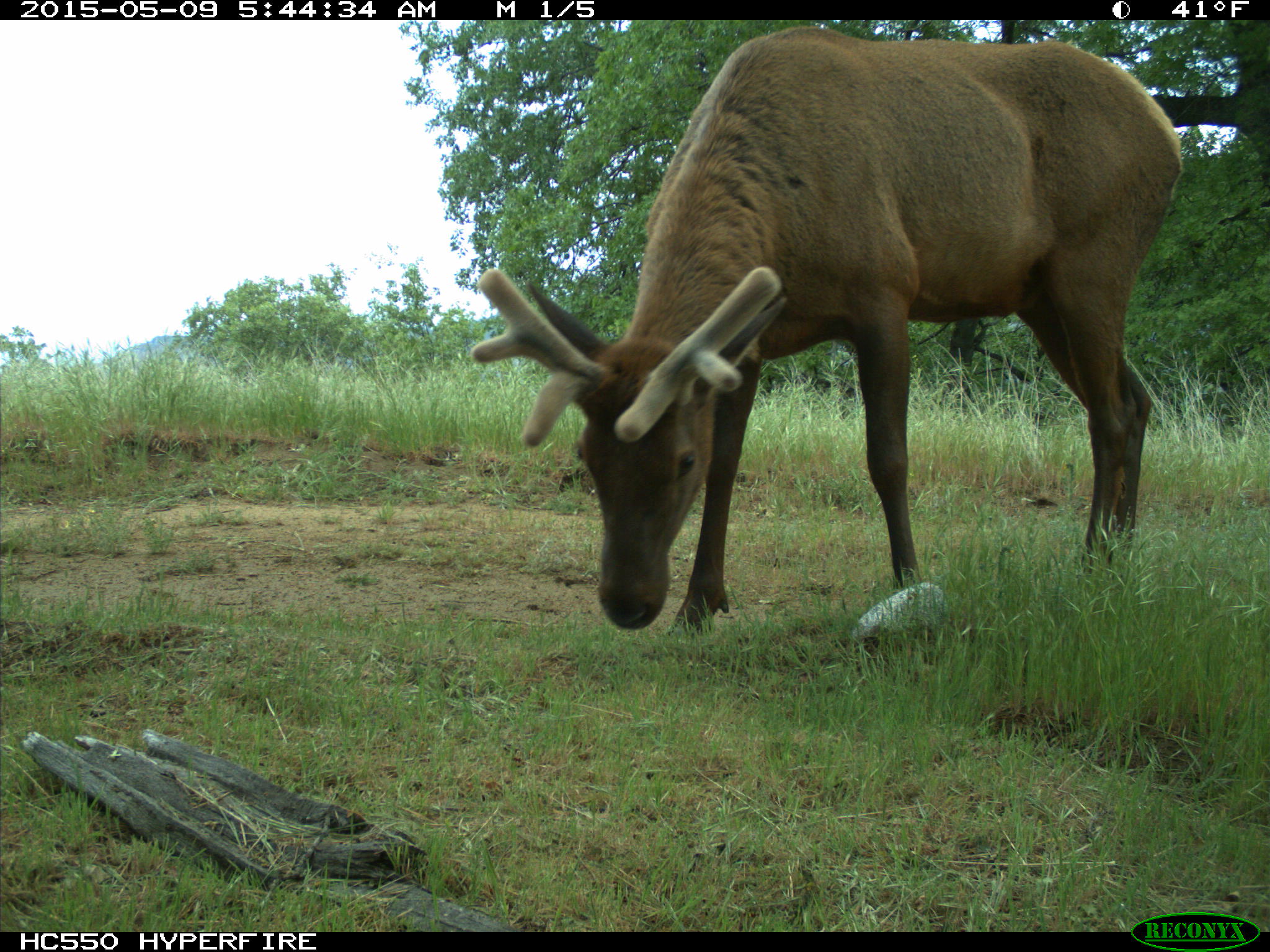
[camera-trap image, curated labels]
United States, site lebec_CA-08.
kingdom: Animalia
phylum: Chordata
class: Mammalia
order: Artiodactyla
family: Cervidae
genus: Cervus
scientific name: Cervus canadensis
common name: elk